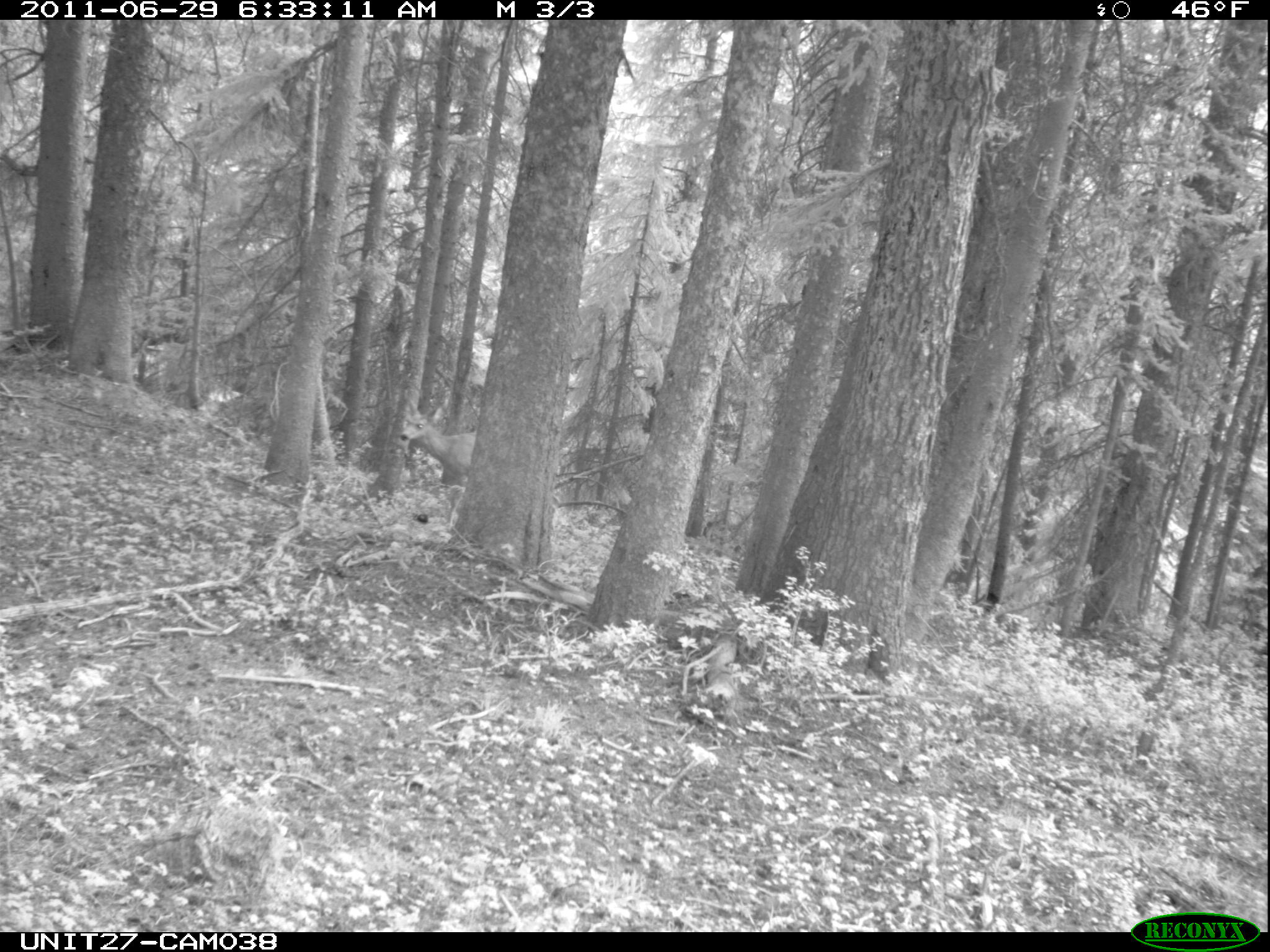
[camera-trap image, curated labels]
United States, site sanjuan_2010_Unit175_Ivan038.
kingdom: Animalia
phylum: Chordata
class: Mammalia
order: Artiodactyla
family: Cervidae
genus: Odocoileus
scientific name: Odocoileus hemionus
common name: mule deer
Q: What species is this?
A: Odocoileus hemionus (mule deer).